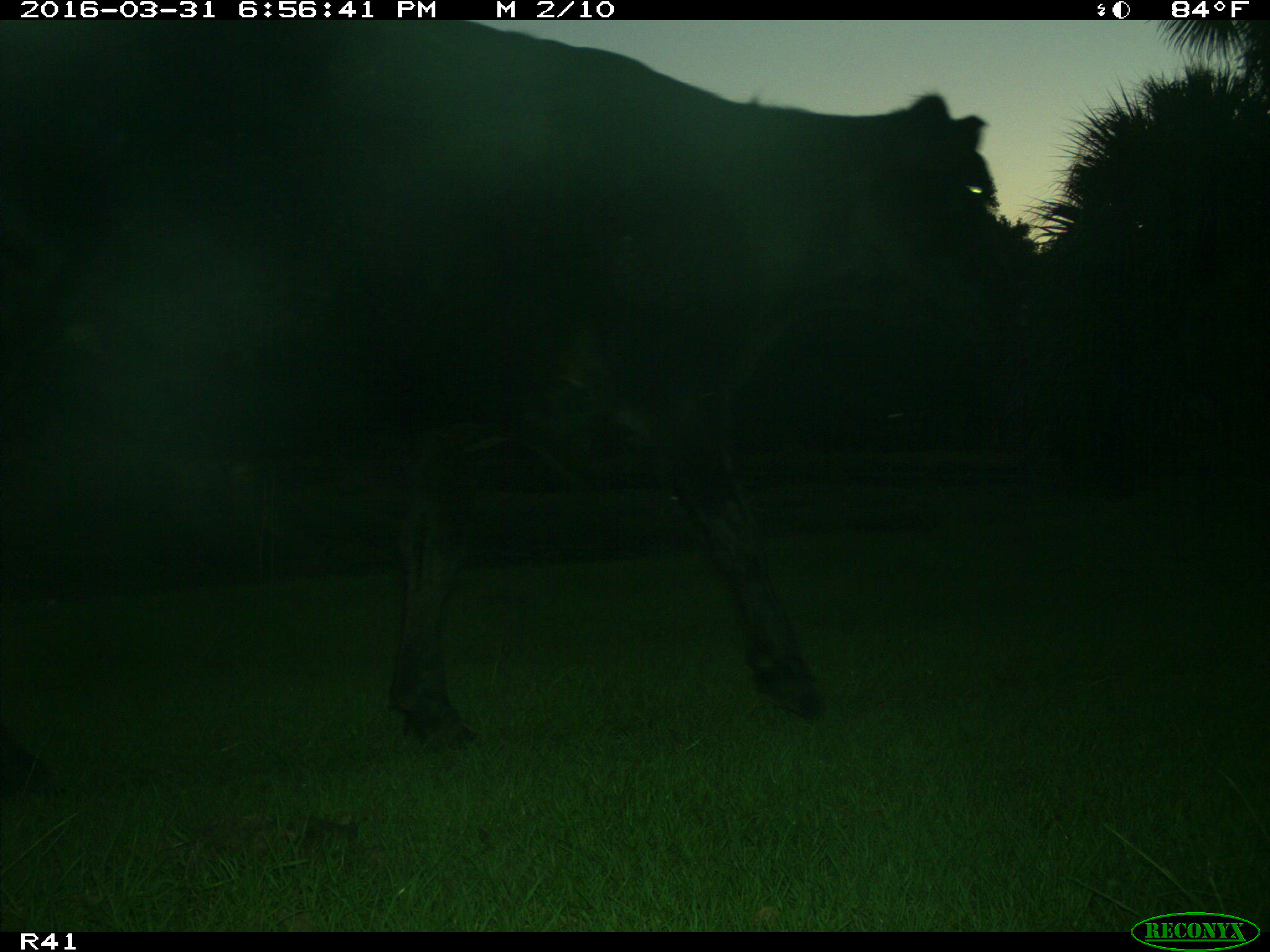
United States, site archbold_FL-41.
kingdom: Animalia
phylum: Chordata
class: Mammalia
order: Artiodactyla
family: Bovidae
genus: Bos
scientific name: Bos taurus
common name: domestic cow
Bos taurus (domestic cow).